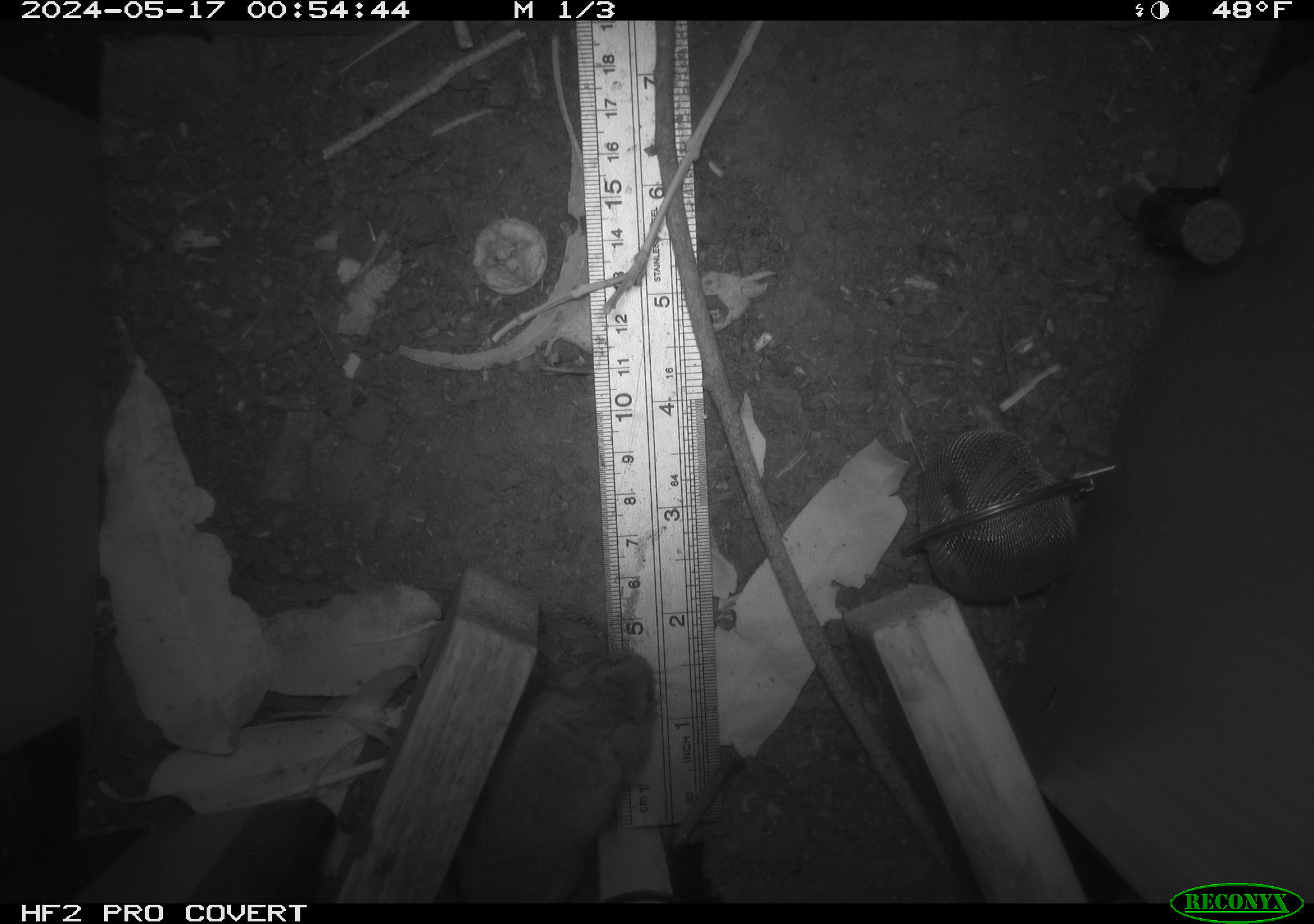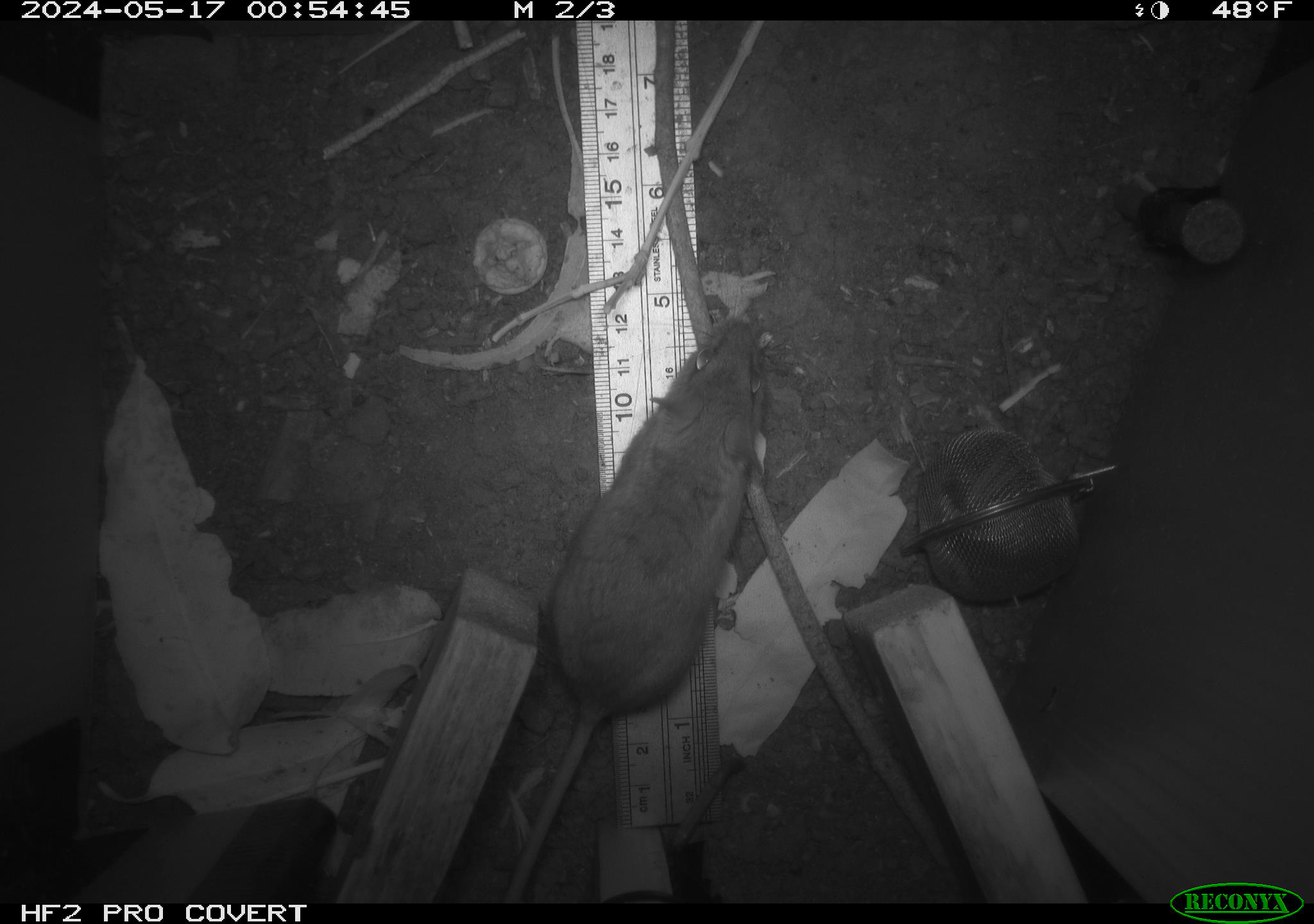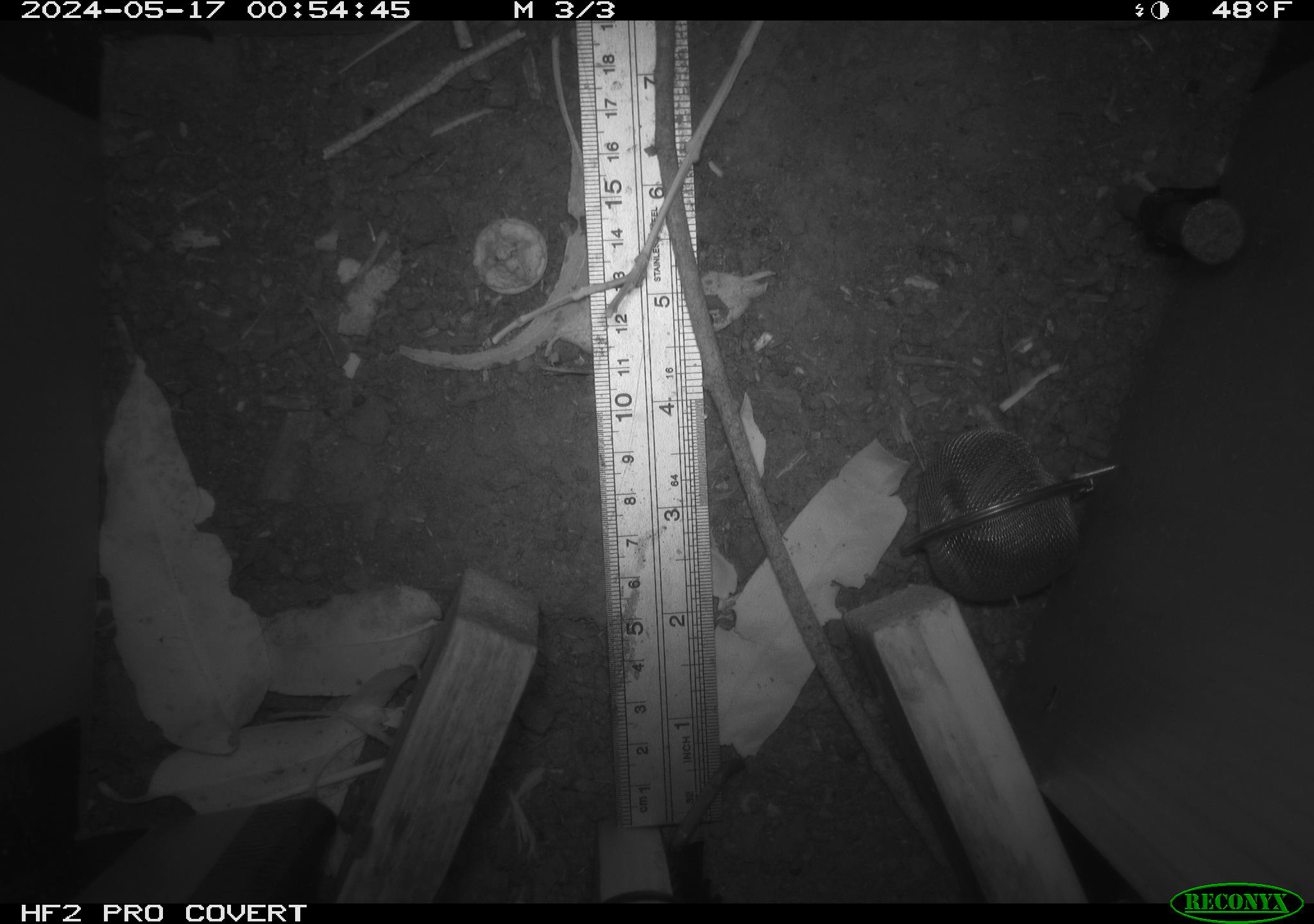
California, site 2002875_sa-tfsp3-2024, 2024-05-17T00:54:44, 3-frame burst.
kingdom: Animalia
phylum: Chordata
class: Mammalia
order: Rodentia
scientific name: Rodentia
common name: rodent